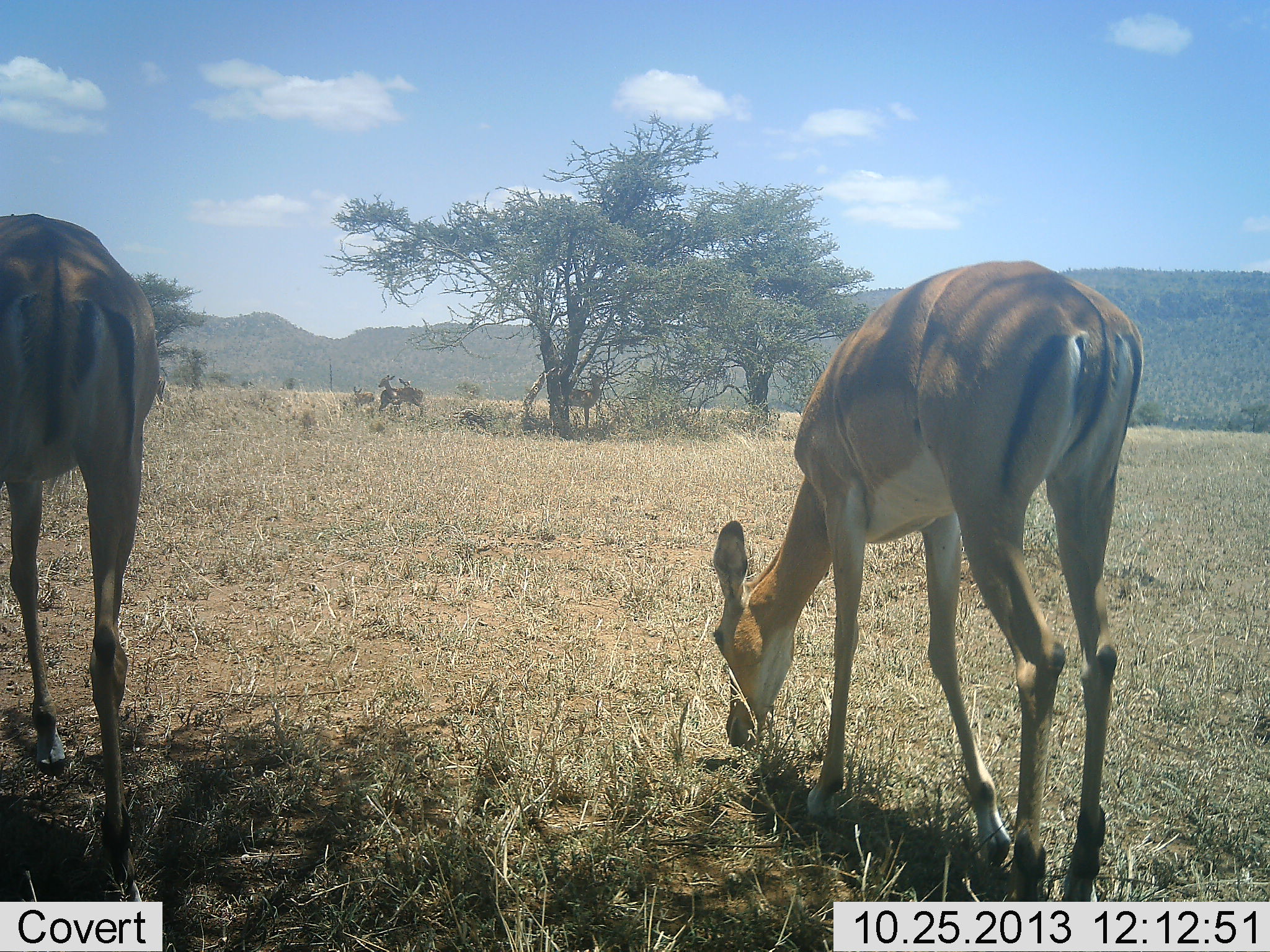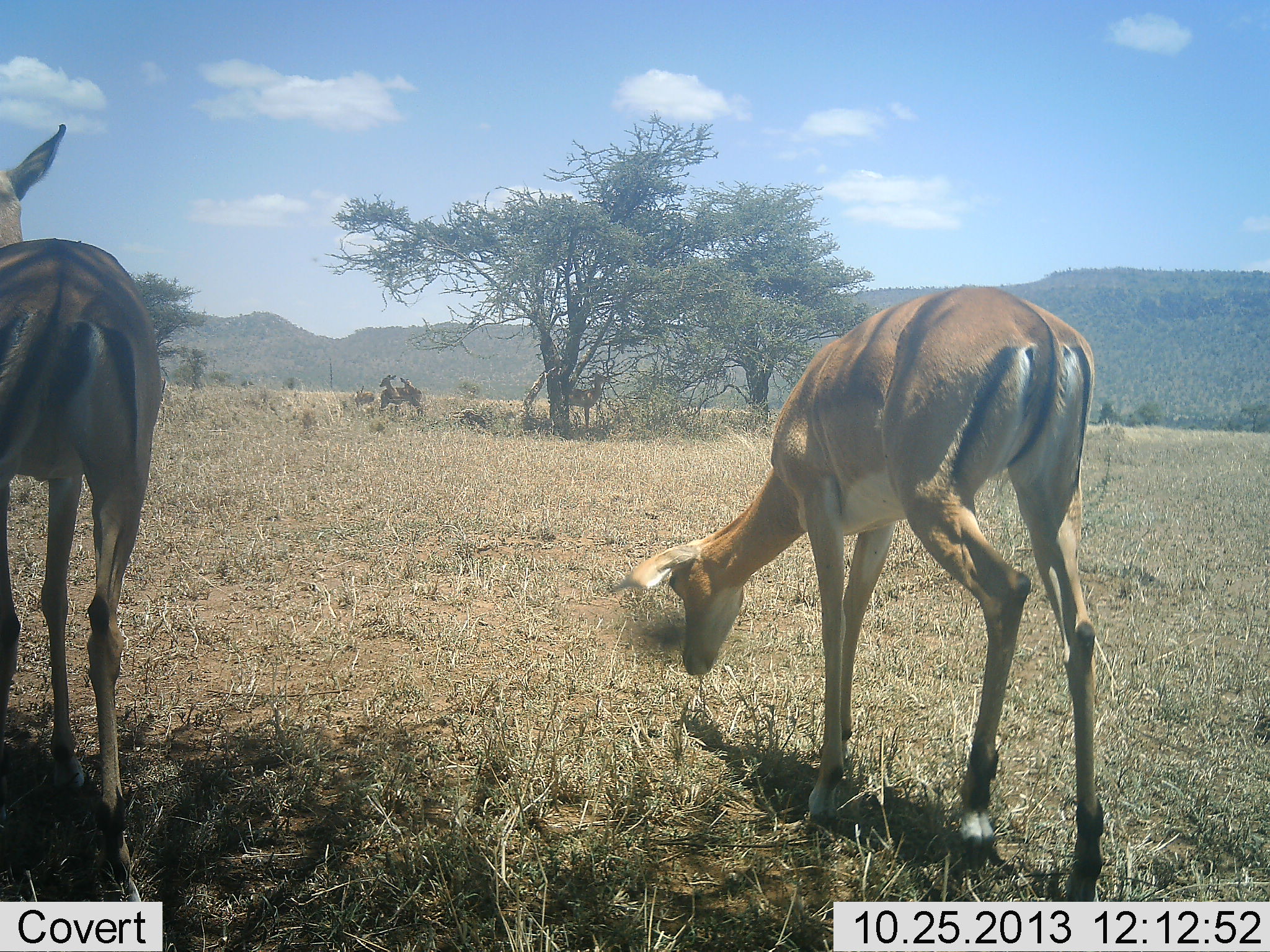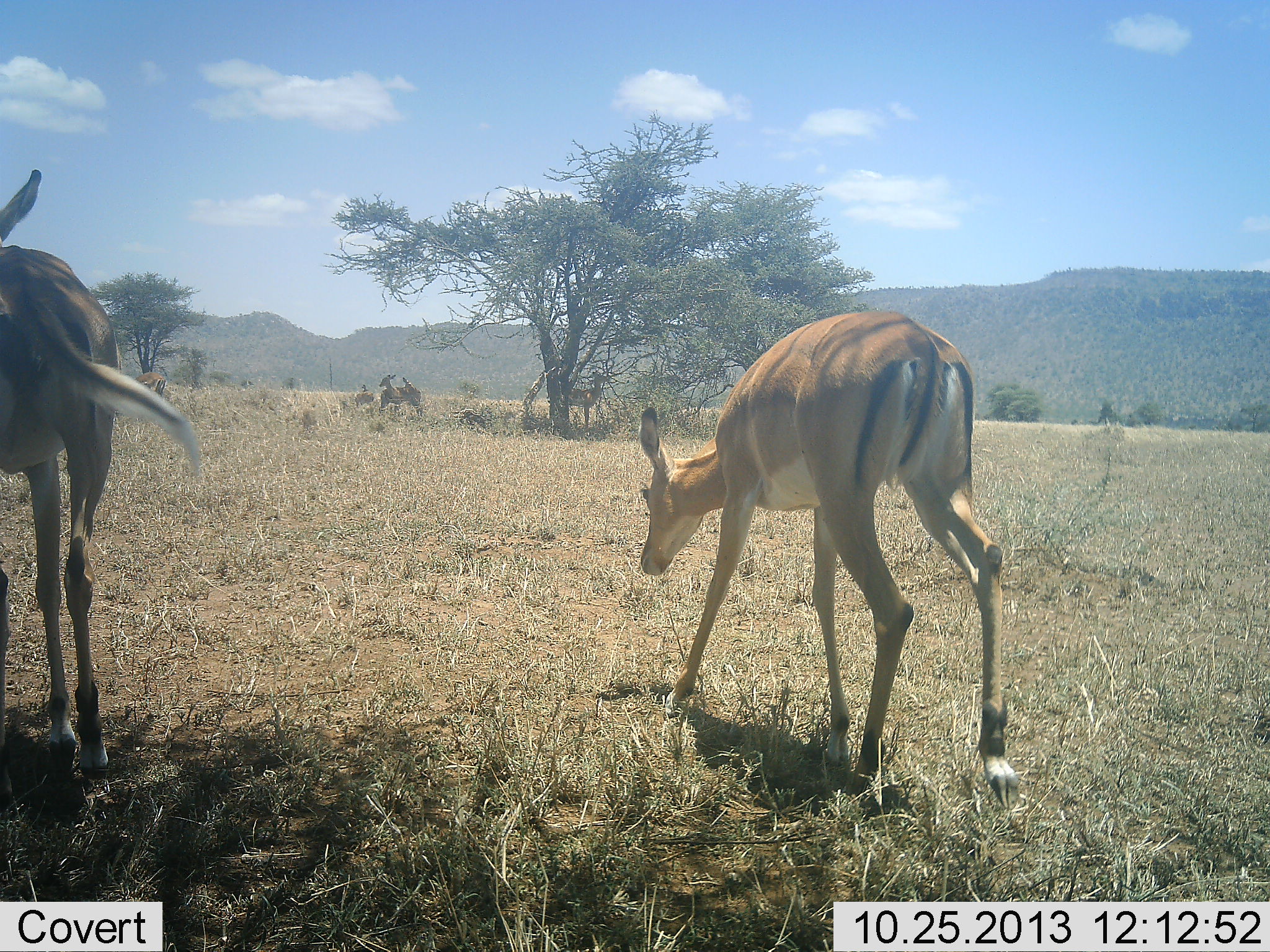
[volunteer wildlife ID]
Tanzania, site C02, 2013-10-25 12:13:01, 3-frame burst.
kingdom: Animalia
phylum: Chordata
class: Mammalia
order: Artiodactyla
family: Bovidae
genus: Aepyceros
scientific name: Aepyceros melampus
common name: impala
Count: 4.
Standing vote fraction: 65%.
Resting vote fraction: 20%.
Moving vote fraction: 45%.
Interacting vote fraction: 0%.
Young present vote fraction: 0%.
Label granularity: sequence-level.